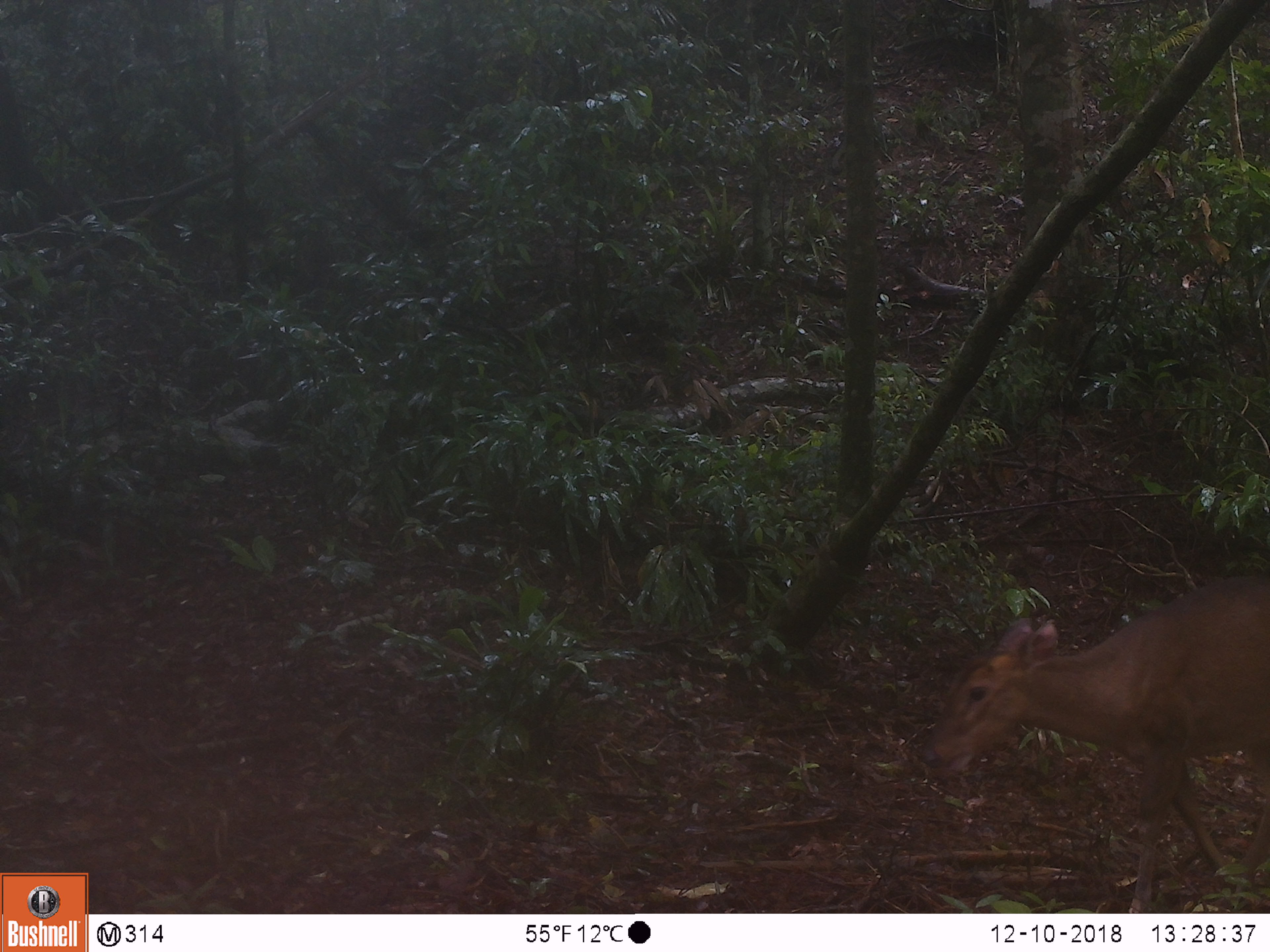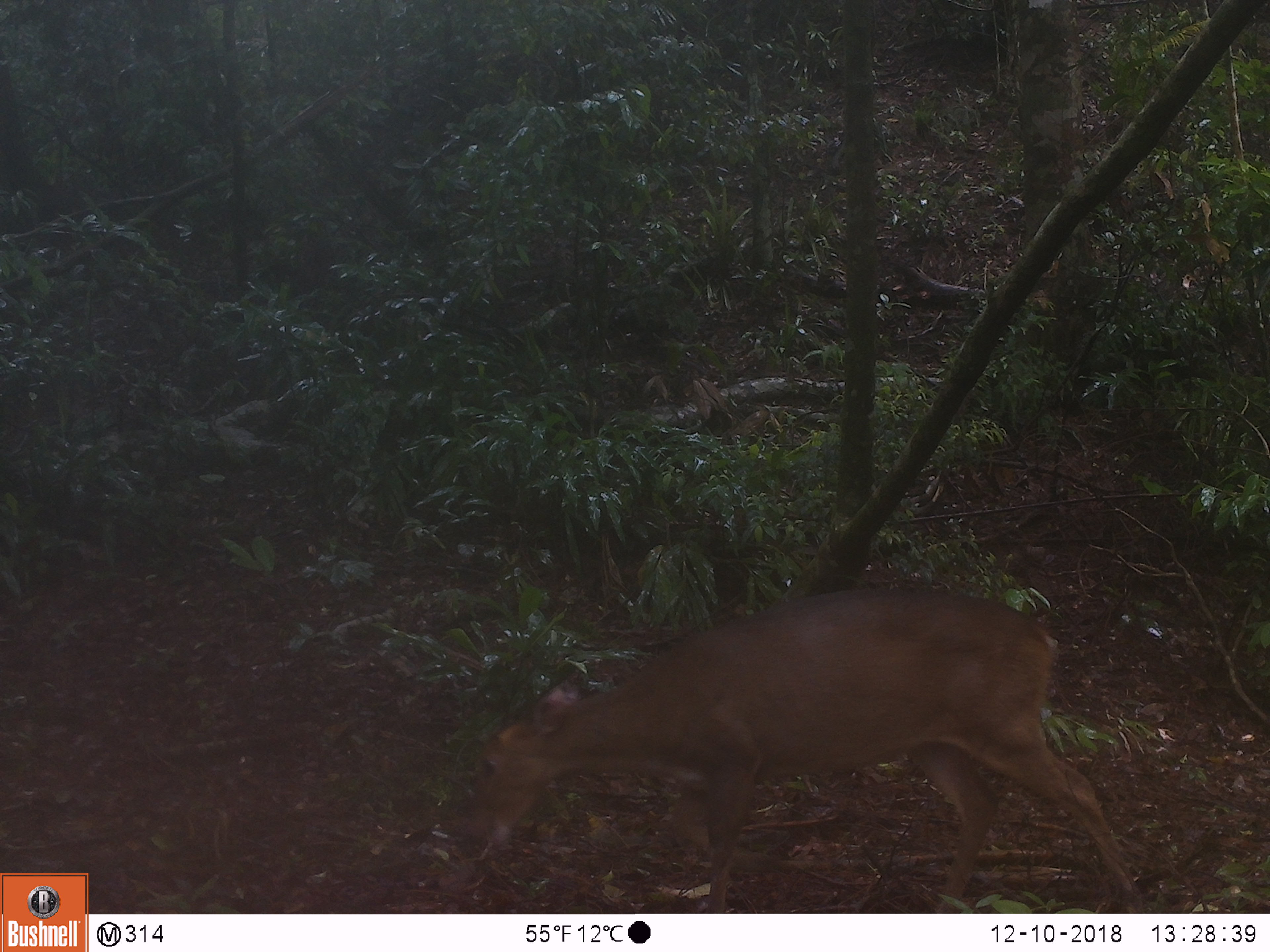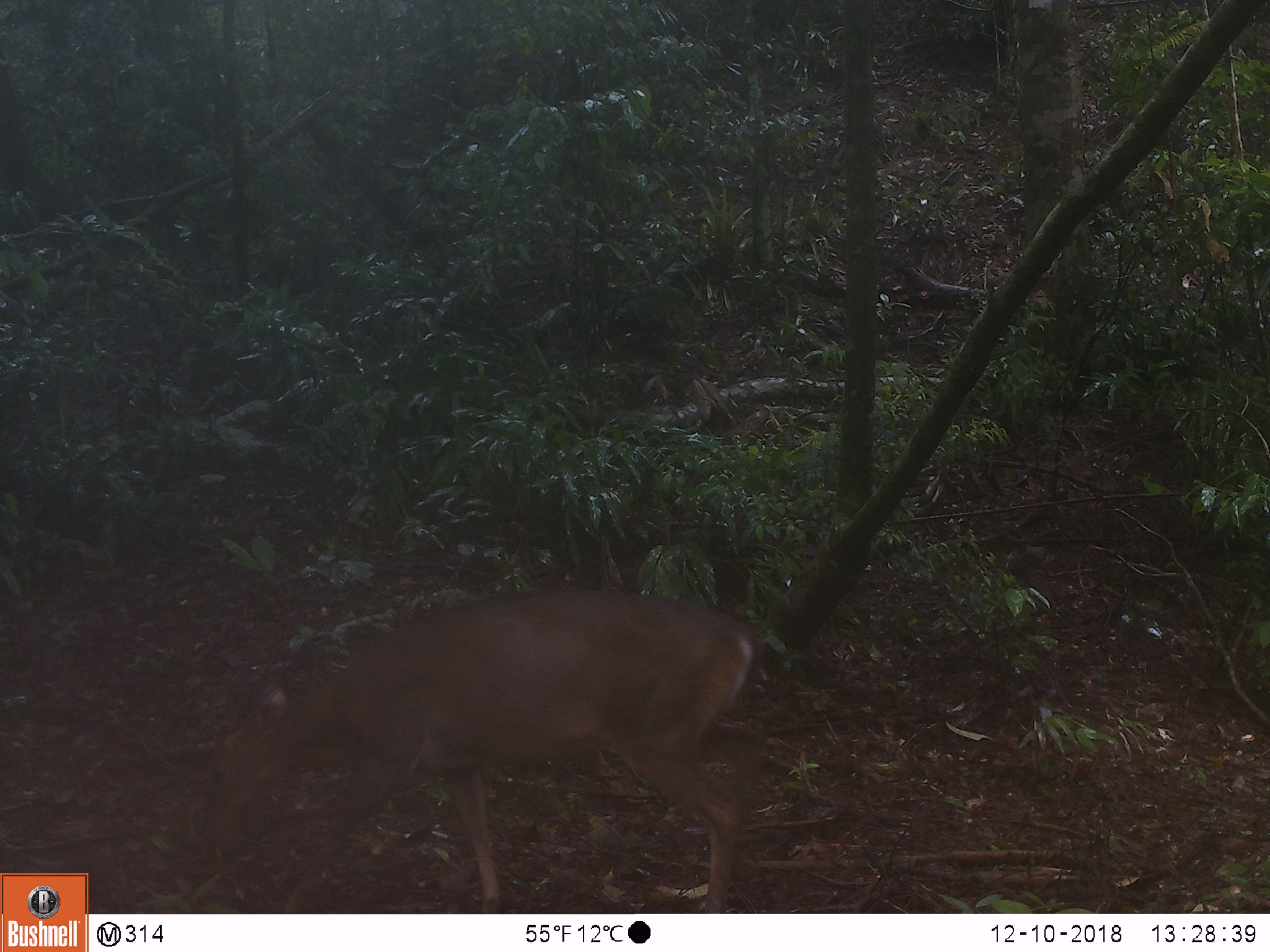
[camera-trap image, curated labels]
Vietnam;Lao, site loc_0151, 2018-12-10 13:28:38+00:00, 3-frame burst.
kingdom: Animalia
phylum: Chordata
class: Mammalia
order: Artiodactyla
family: Cervidae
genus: Muntiacus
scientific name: Muntiacus vuquangensis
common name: large-antlered muntjac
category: large antlered muntjac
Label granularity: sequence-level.